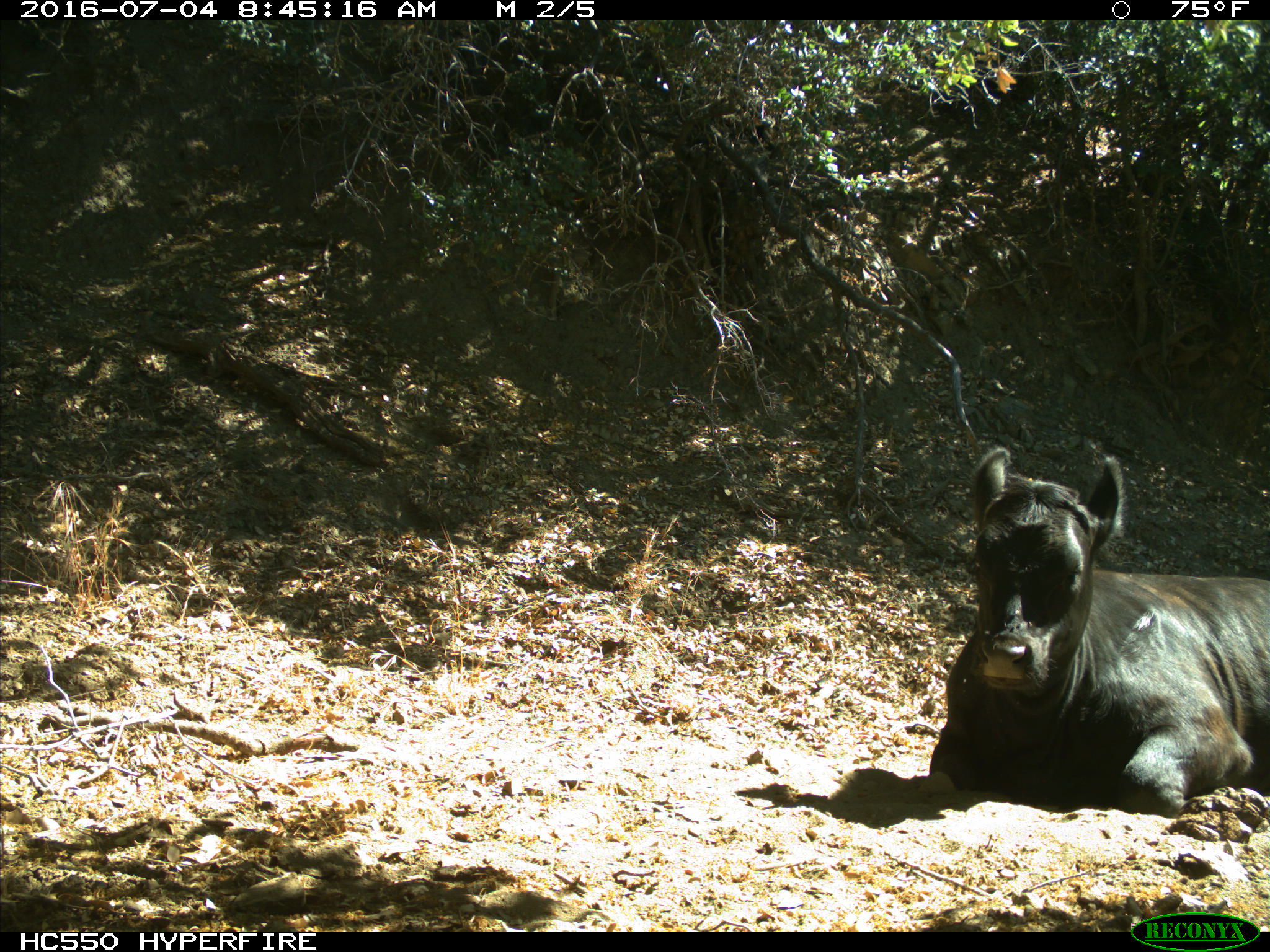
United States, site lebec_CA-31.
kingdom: Animalia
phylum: Chordata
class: Mammalia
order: Artiodactyla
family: Bovidae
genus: Bos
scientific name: Bos taurus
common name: domestic cow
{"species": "Bos taurus (domestic cow)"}